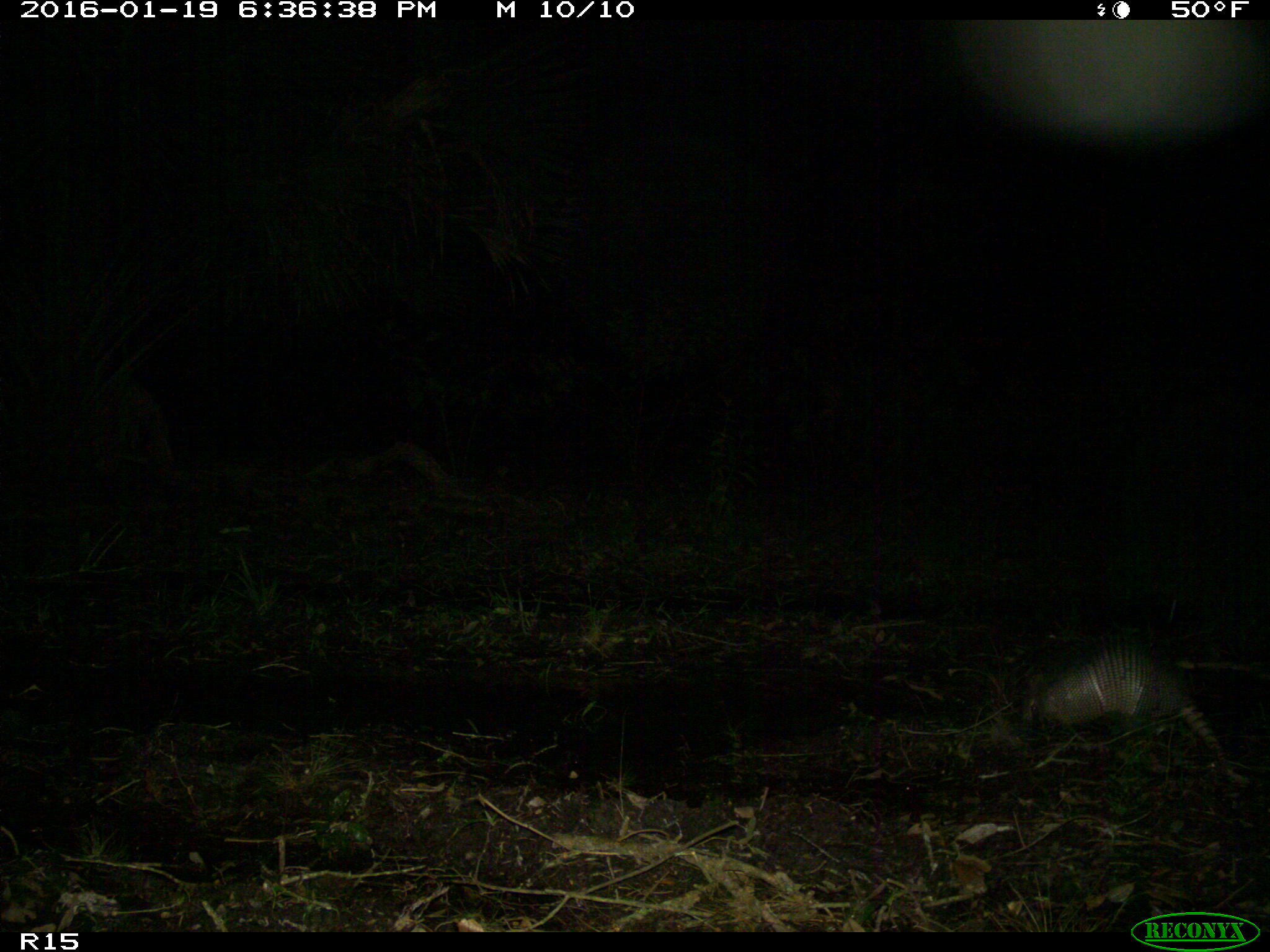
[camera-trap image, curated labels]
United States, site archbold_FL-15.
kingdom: Animalia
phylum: Chordata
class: Mammalia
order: Cingulata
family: Dasypodidae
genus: Dasypus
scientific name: Dasypus novemcinctus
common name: nine-banded armadillo